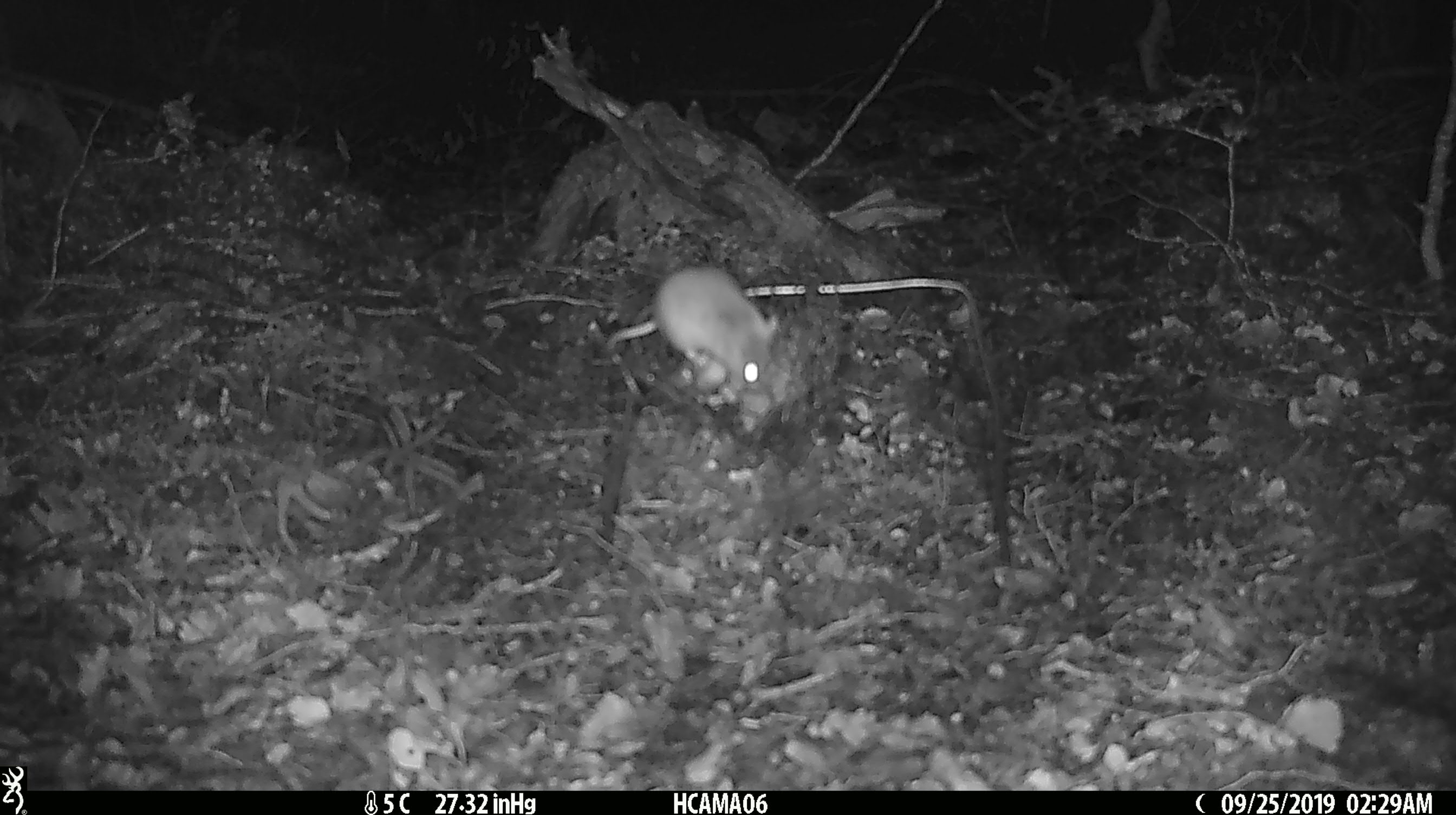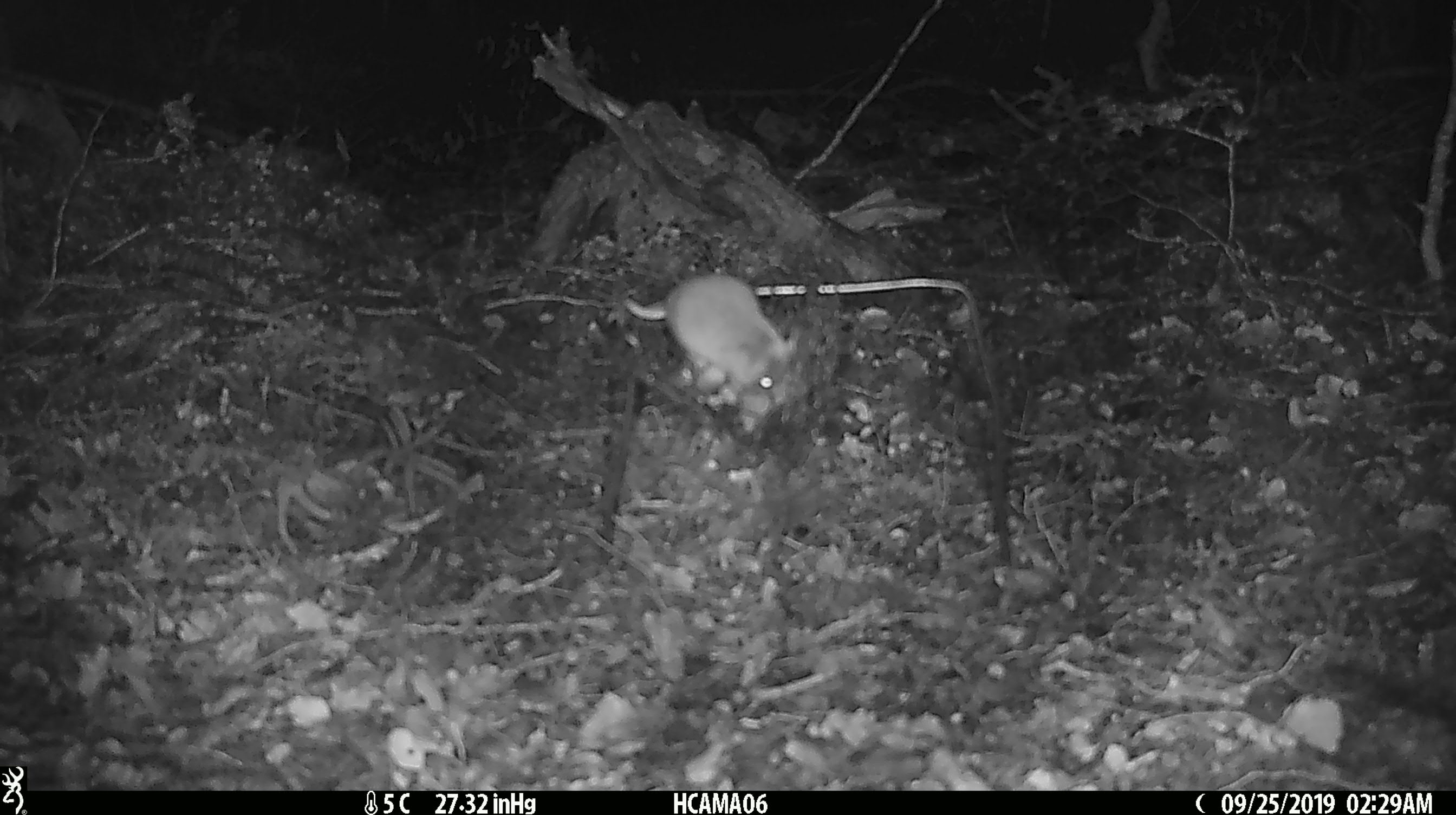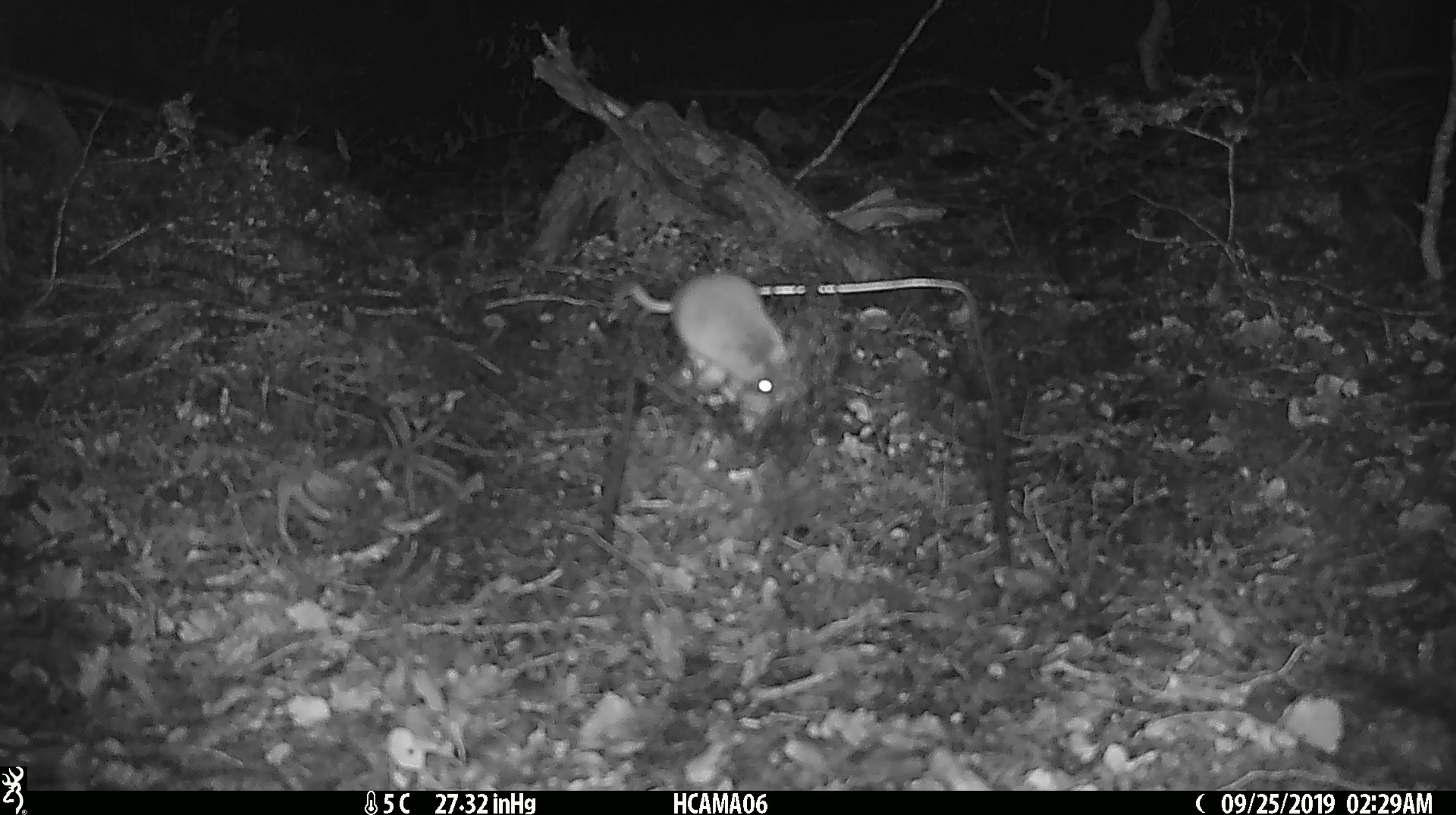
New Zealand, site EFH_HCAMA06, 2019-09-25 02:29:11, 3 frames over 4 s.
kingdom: Animalia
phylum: Chordata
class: Mammalia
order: Rodentia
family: Muridae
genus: Mus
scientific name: Mus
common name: mouse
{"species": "mouse (Mus)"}